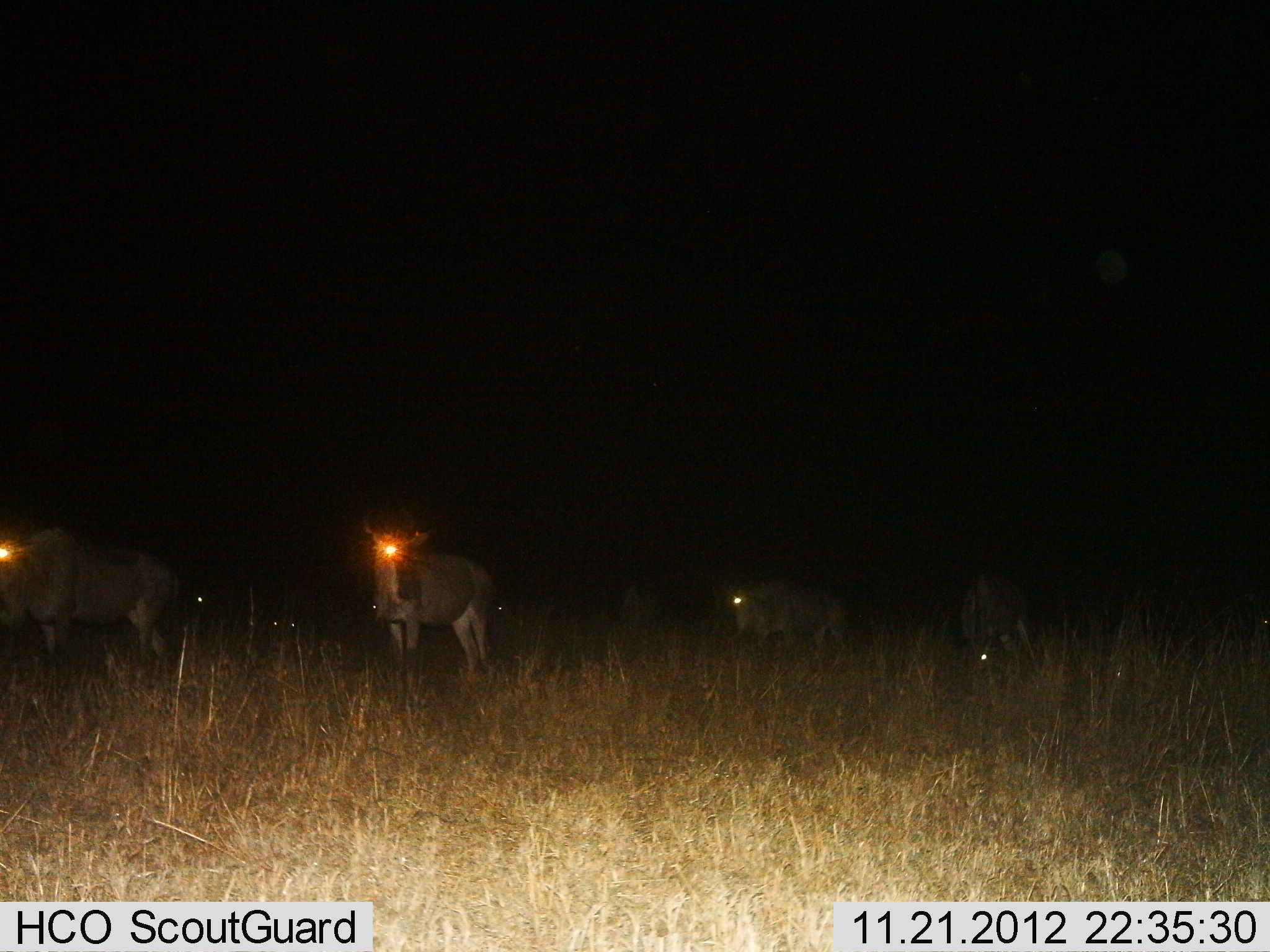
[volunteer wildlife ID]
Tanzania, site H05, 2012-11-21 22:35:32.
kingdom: Animalia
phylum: Chordata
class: Mammalia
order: Artiodactyla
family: Bovidae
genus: Connochaetes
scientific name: Connochaetes taurinus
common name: blue wildebeest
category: wildebeest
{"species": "wildebeest (blue wildebeest) (Connochaetes taurinus)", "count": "7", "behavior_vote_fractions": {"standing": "90%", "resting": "20%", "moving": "0%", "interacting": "0%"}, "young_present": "0%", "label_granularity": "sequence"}